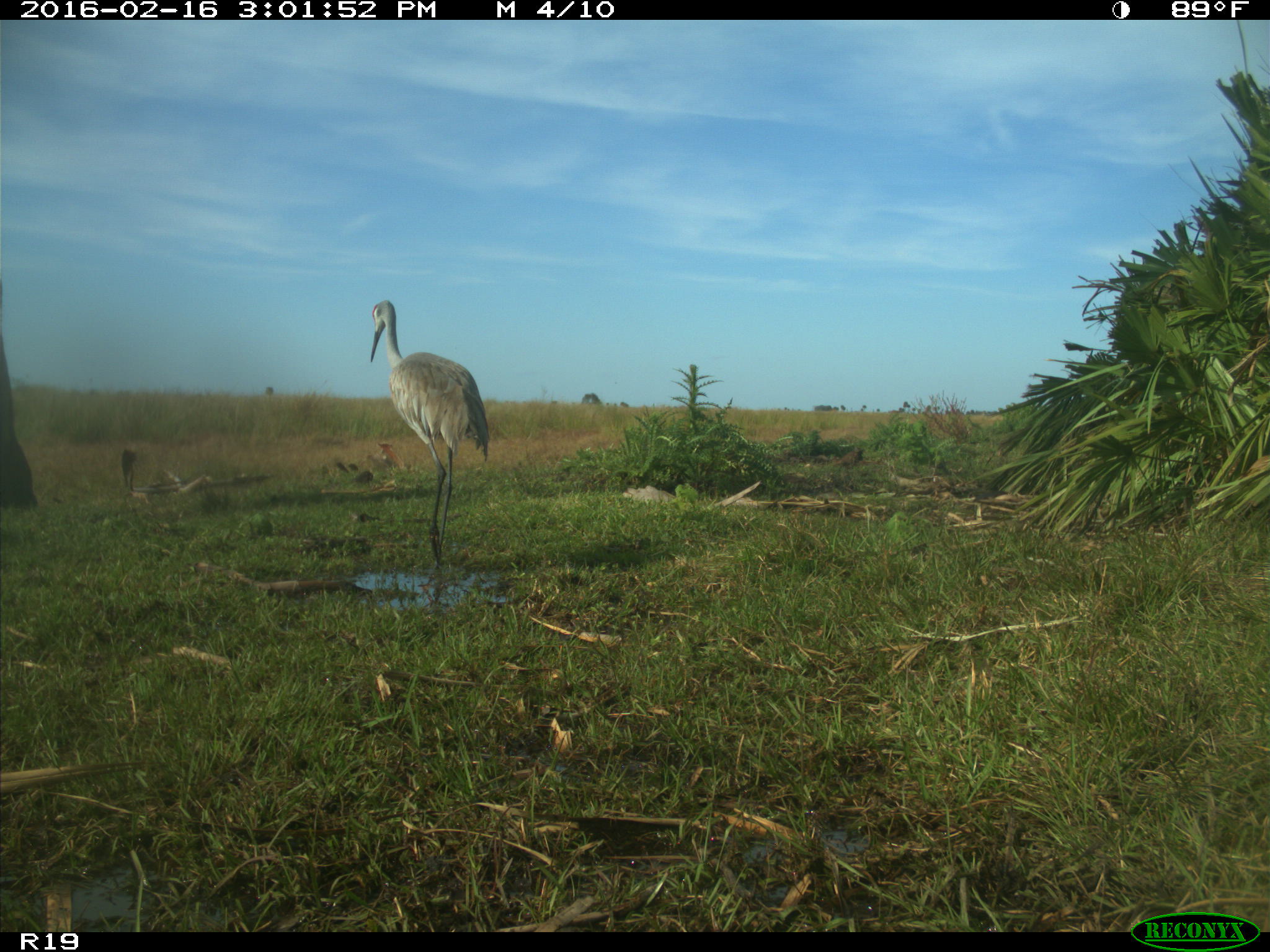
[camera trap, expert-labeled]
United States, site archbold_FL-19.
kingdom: Animalia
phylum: Chordata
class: Aves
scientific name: Aves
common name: birds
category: unidentified bird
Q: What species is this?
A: Unidentified bird (birds) (Aves).